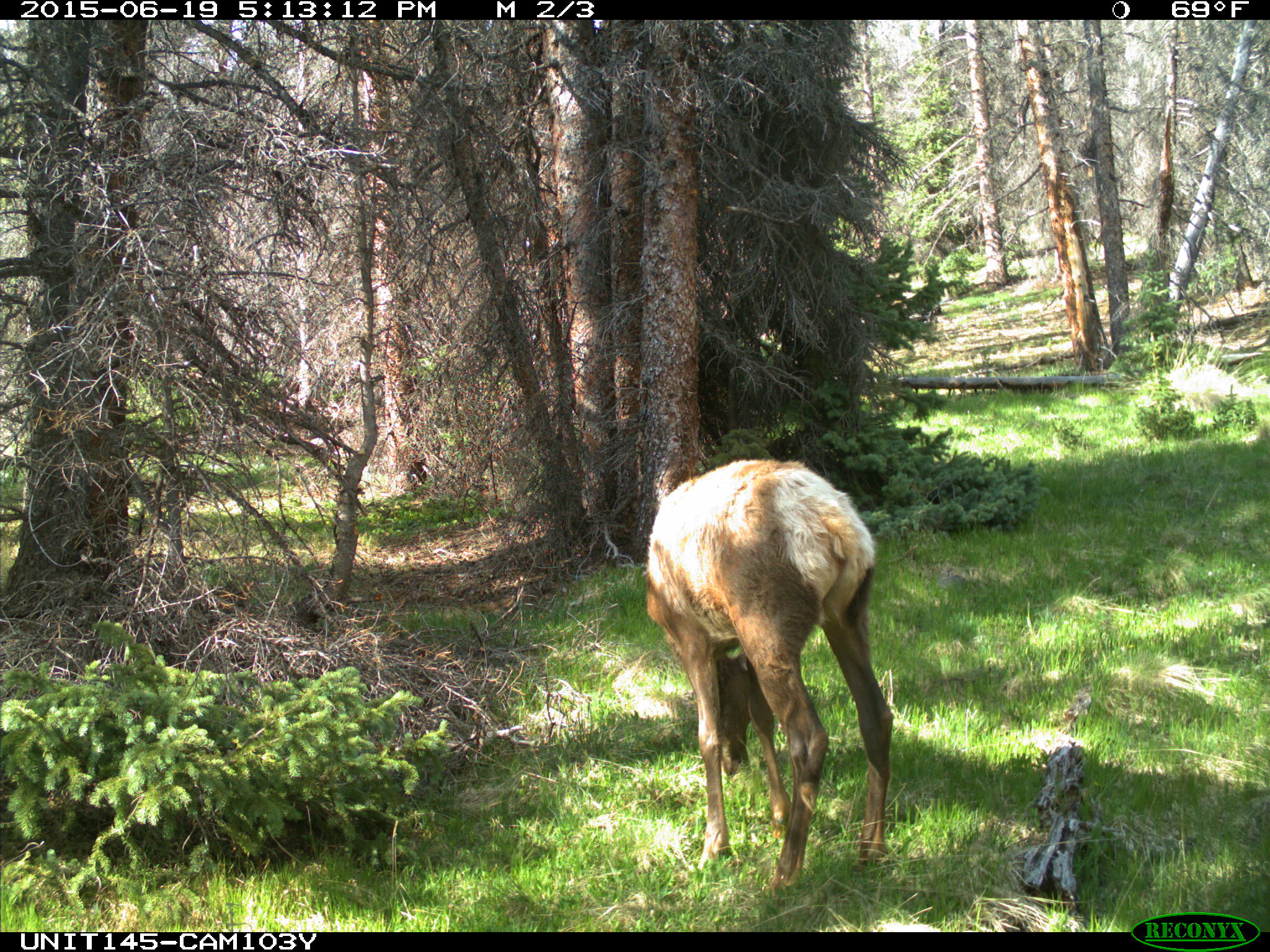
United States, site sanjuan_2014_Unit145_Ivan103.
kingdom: Animalia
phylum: Chordata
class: Mammalia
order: Artiodactyla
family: Cervidae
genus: Cervus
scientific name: Cervus elaphus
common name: red deer